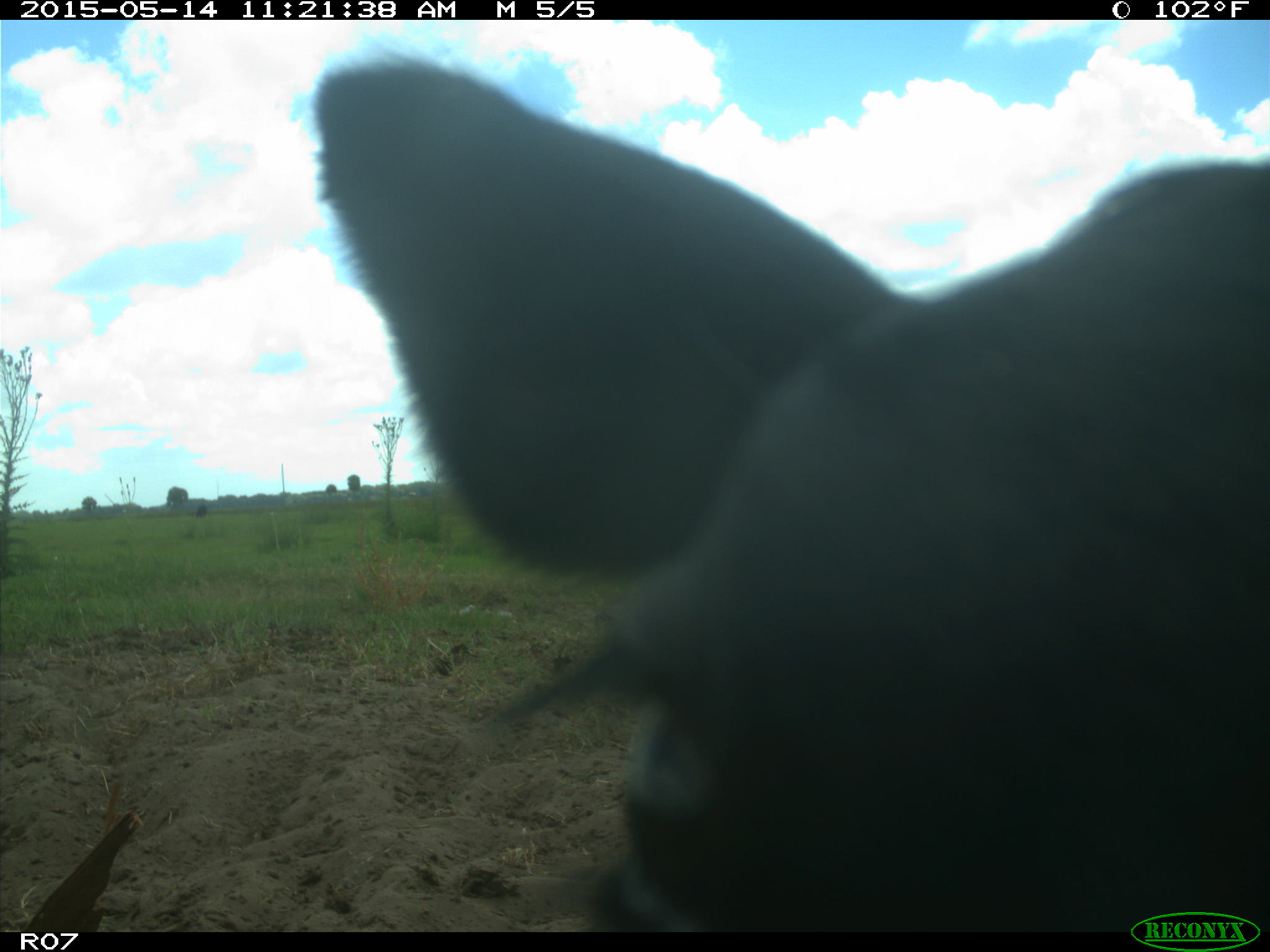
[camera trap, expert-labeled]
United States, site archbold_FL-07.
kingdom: Animalia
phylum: Chordata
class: Mammalia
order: Artiodactyla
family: Bovidae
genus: Bos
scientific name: Bos taurus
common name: domestic cow